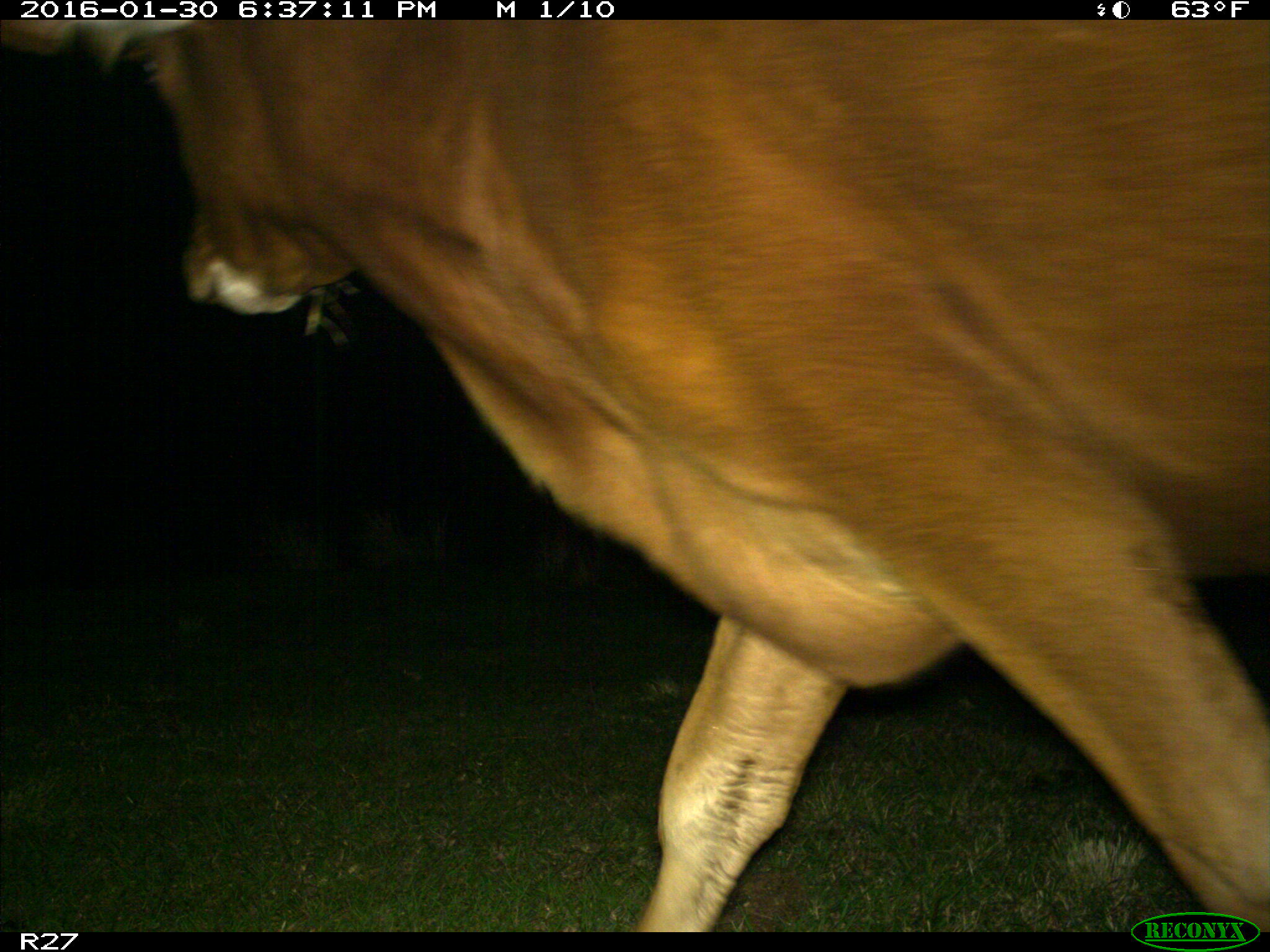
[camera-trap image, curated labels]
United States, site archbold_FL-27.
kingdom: Animalia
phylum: Chordata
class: Mammalia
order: Artiodactyla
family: Bovidae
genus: Bos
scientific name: Bos taurus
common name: domestic cow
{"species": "Bos taurus (domestic cow)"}